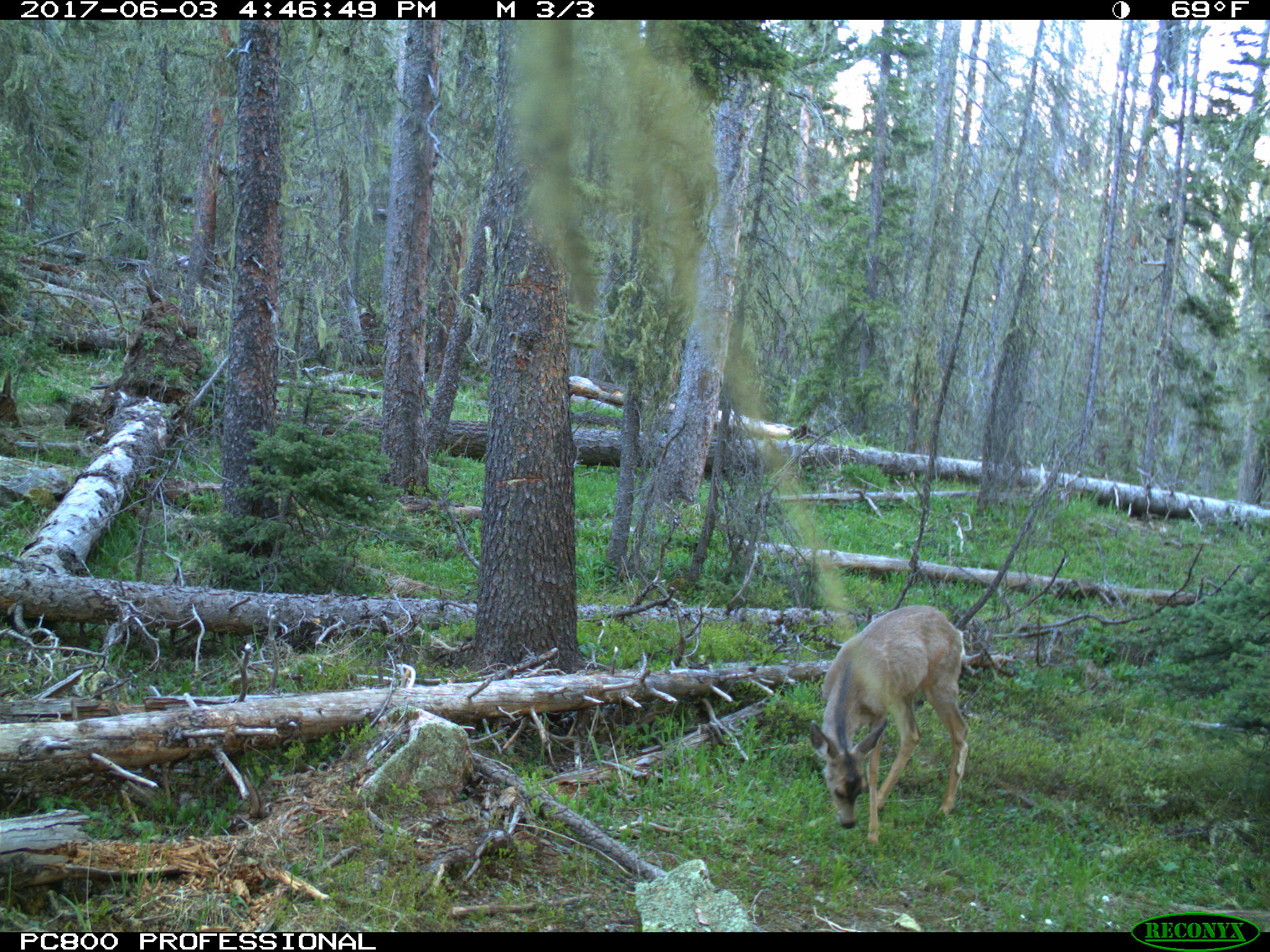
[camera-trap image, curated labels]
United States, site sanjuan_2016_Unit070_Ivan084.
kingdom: Animalia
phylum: Chordata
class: Mammalia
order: Artiodactyla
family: Cervidae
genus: Odocoileus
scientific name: Odocoileus hemionus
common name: mule deer